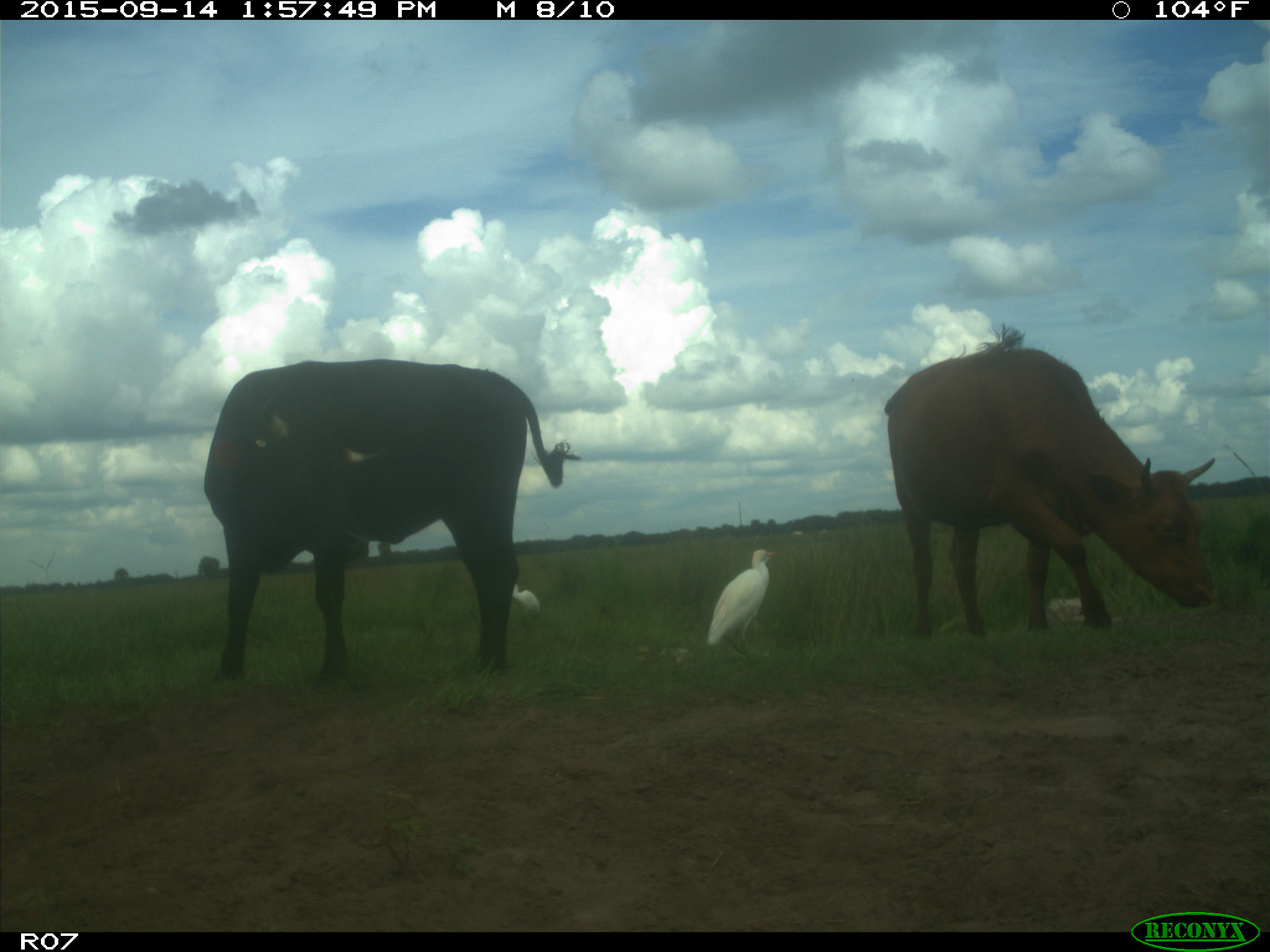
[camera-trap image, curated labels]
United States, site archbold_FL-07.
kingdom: Animalia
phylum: Chordata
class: Mammalia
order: Artiodactyla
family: Bovidae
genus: Bos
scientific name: Bos taurus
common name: domestic cow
Bos taurus (domestic cow).